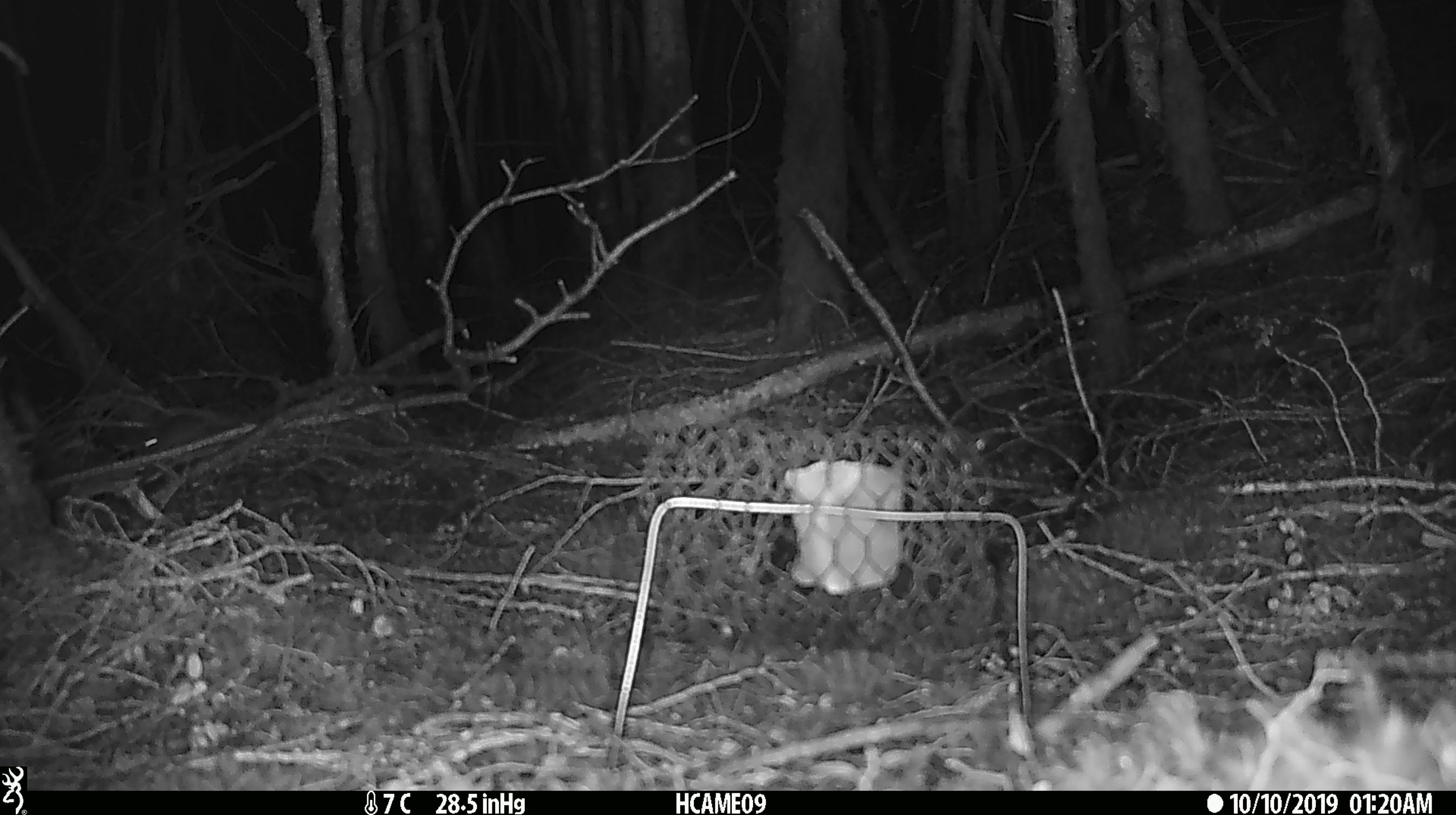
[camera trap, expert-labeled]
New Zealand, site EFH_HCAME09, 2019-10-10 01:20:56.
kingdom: Animalia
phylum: Chordata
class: Mammalia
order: Rodentia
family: Muridae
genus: Mus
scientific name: Mus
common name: mouse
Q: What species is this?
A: Mouse (Mus).